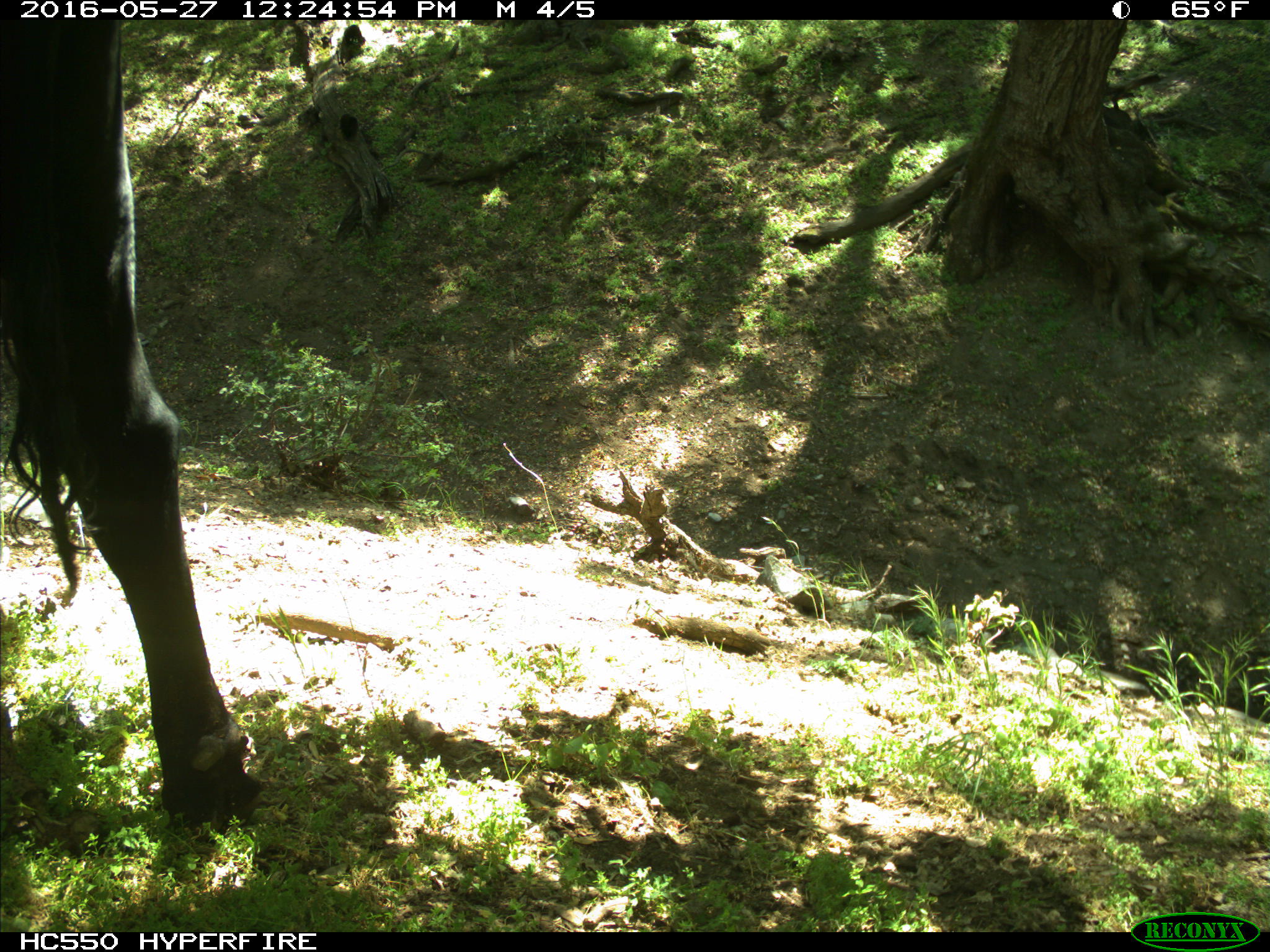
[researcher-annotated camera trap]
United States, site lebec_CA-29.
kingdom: Animalia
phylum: Chordata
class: Mammalia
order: Artiodactyla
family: Bovidae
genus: Bos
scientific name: Bos taurus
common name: domestic cow